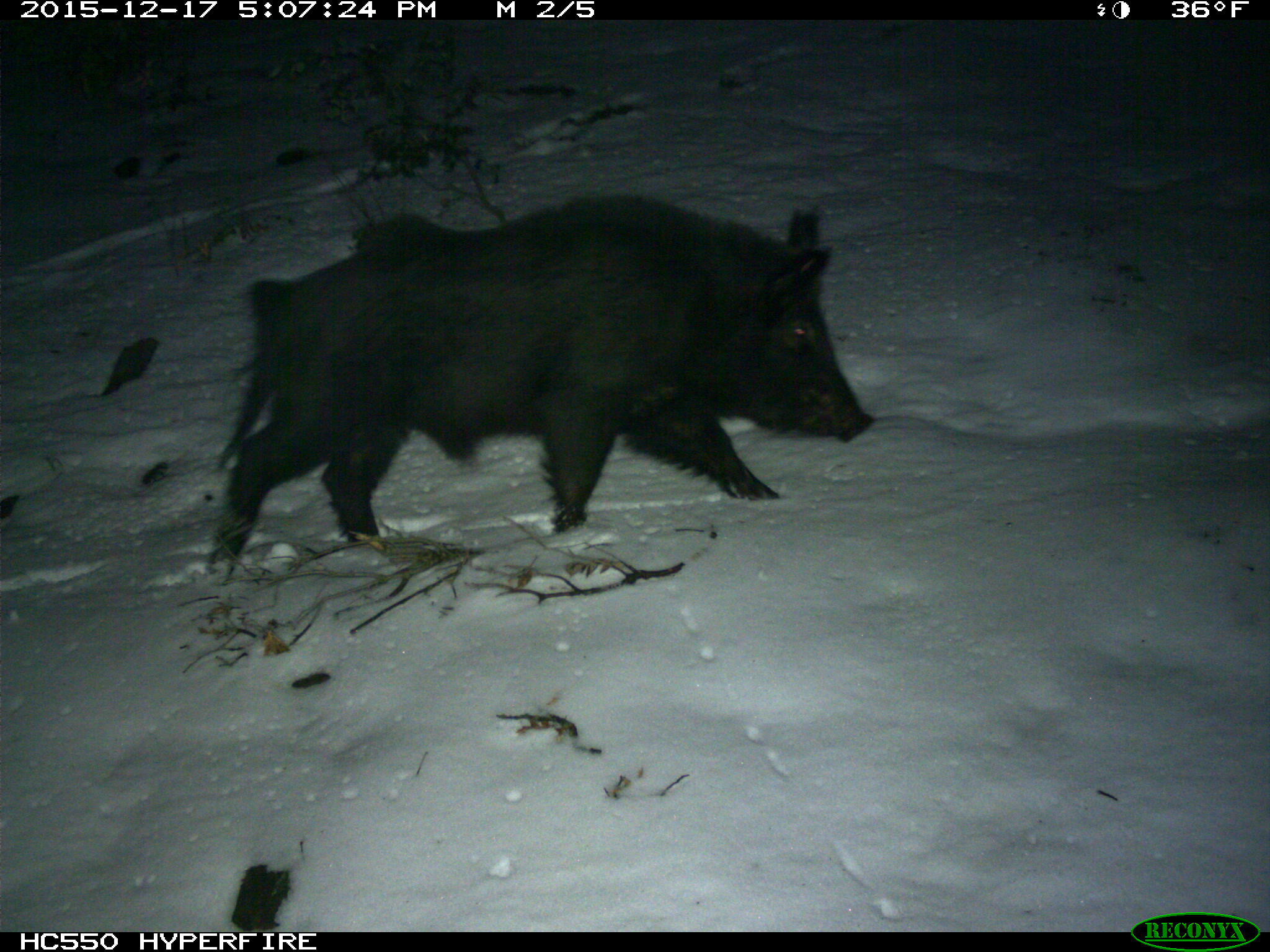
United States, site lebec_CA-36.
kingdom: Animalia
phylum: Chordata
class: Mammalia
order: Artiodactyla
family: Suidae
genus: Sus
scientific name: Sus scrofa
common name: wild boar